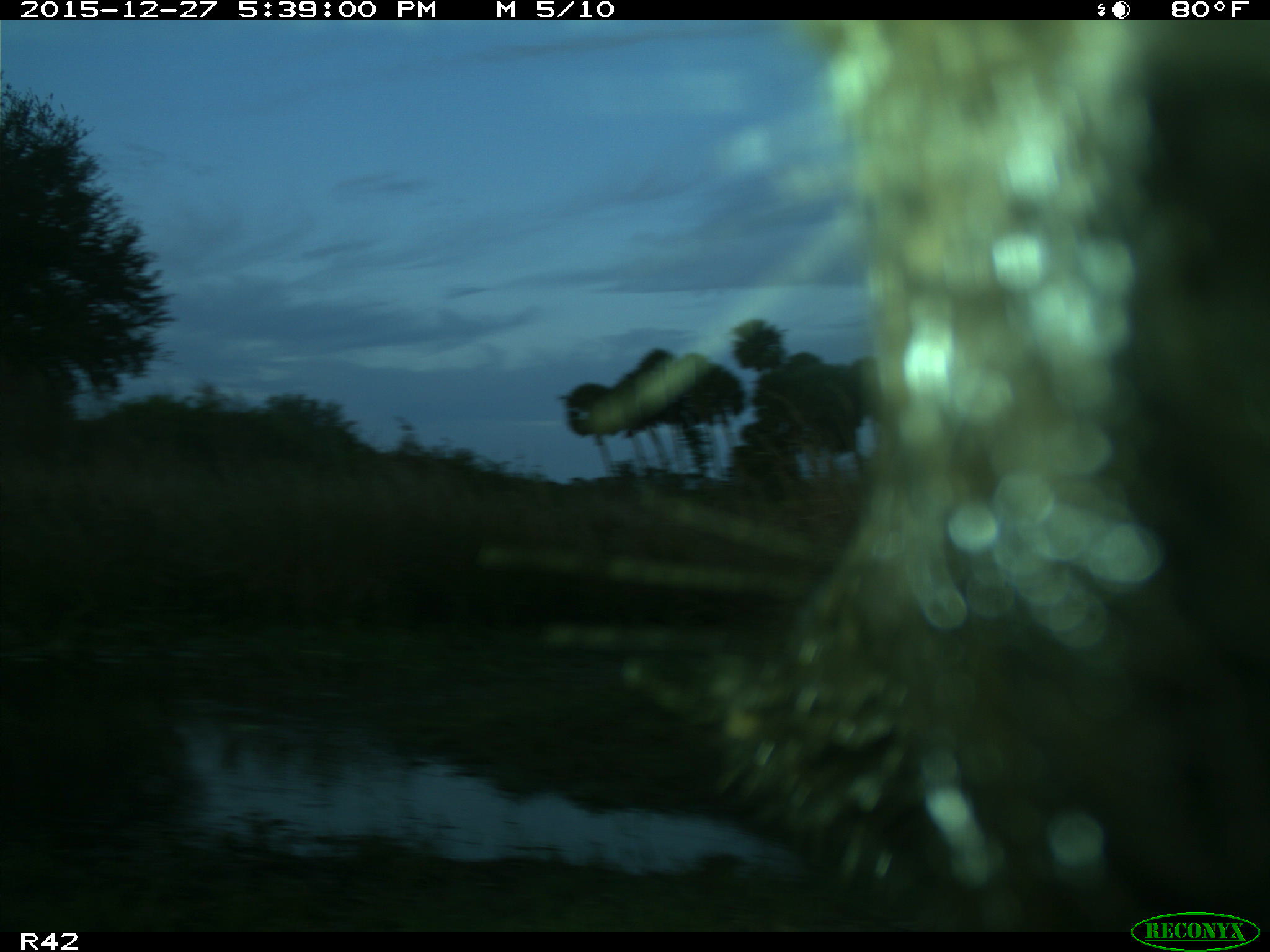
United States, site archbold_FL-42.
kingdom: Animalia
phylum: Chordata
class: Mammalia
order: Artiodactyla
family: Bovidae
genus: Bos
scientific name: Bos taurus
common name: domestic cow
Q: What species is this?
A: Bos taurus (domestic cow).